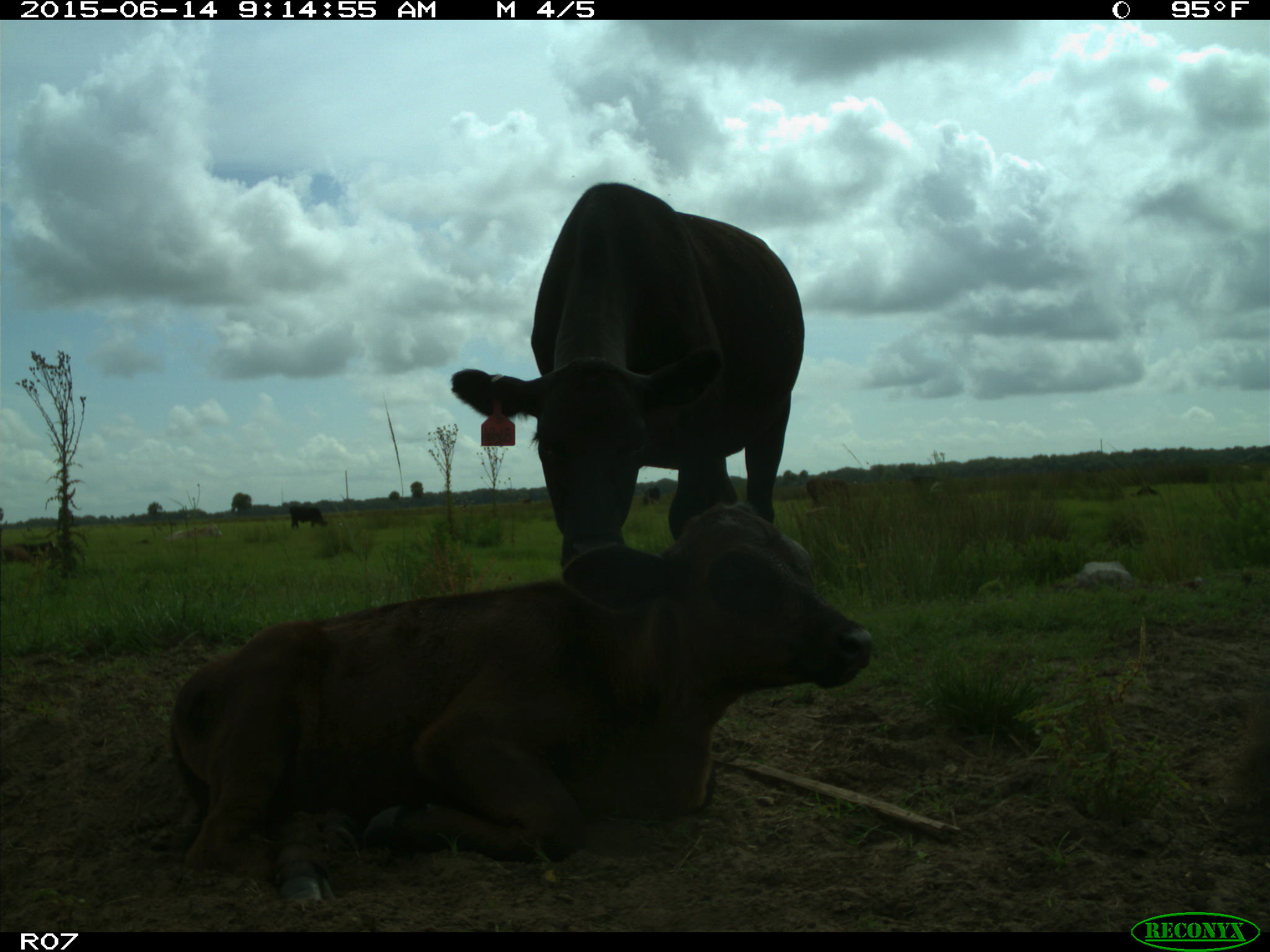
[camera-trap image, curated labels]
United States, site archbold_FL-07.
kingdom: Animalia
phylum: Chordata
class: Mammalia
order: Artiodactyla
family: Bovidae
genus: Bos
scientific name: Bos taurus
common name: domestic cow